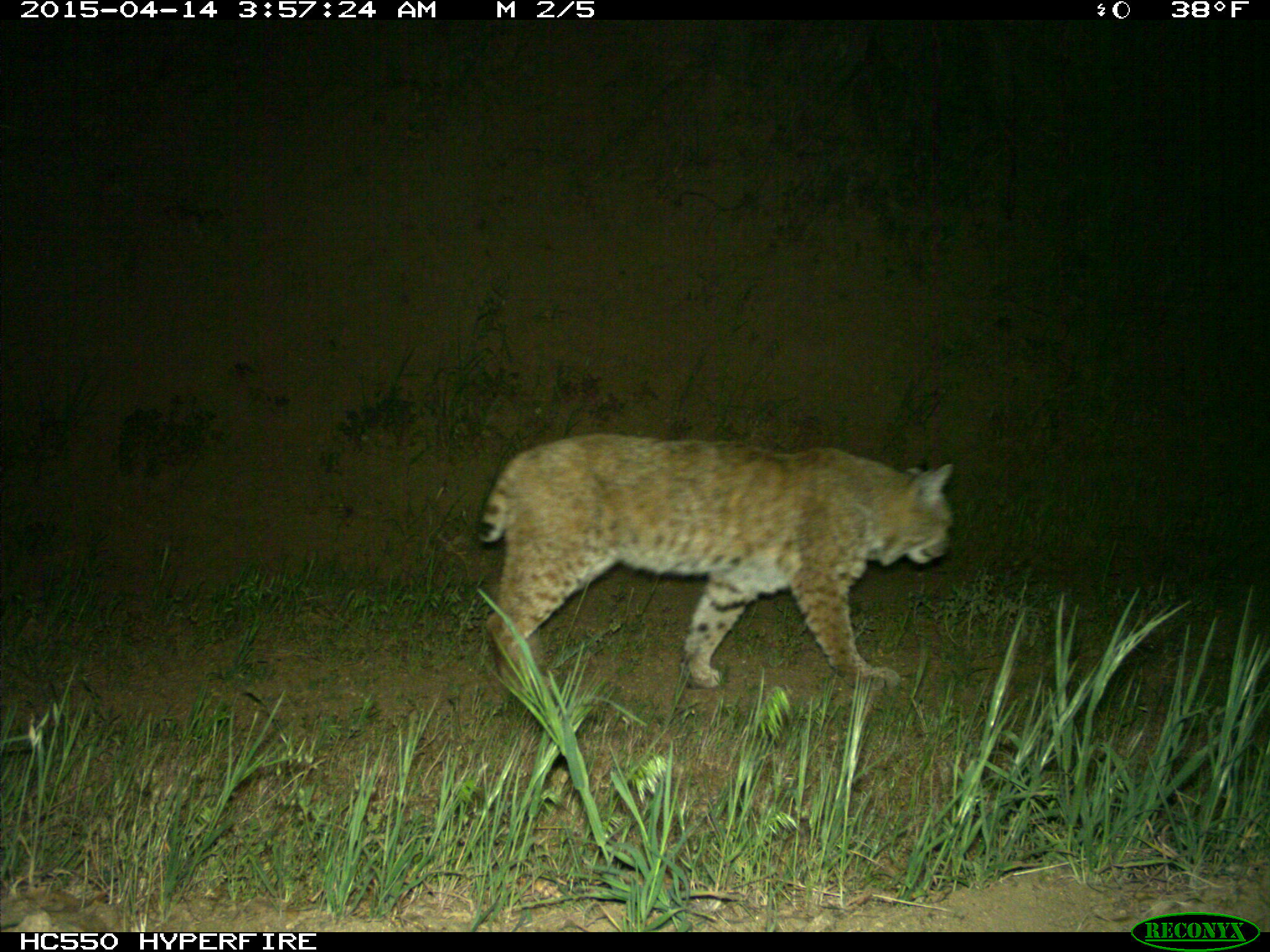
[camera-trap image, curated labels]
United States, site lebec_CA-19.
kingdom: Animalia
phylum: Chordata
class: Mammalia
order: Carnivora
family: Felidae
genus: Lynx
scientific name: Lynx rufus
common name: bobcat